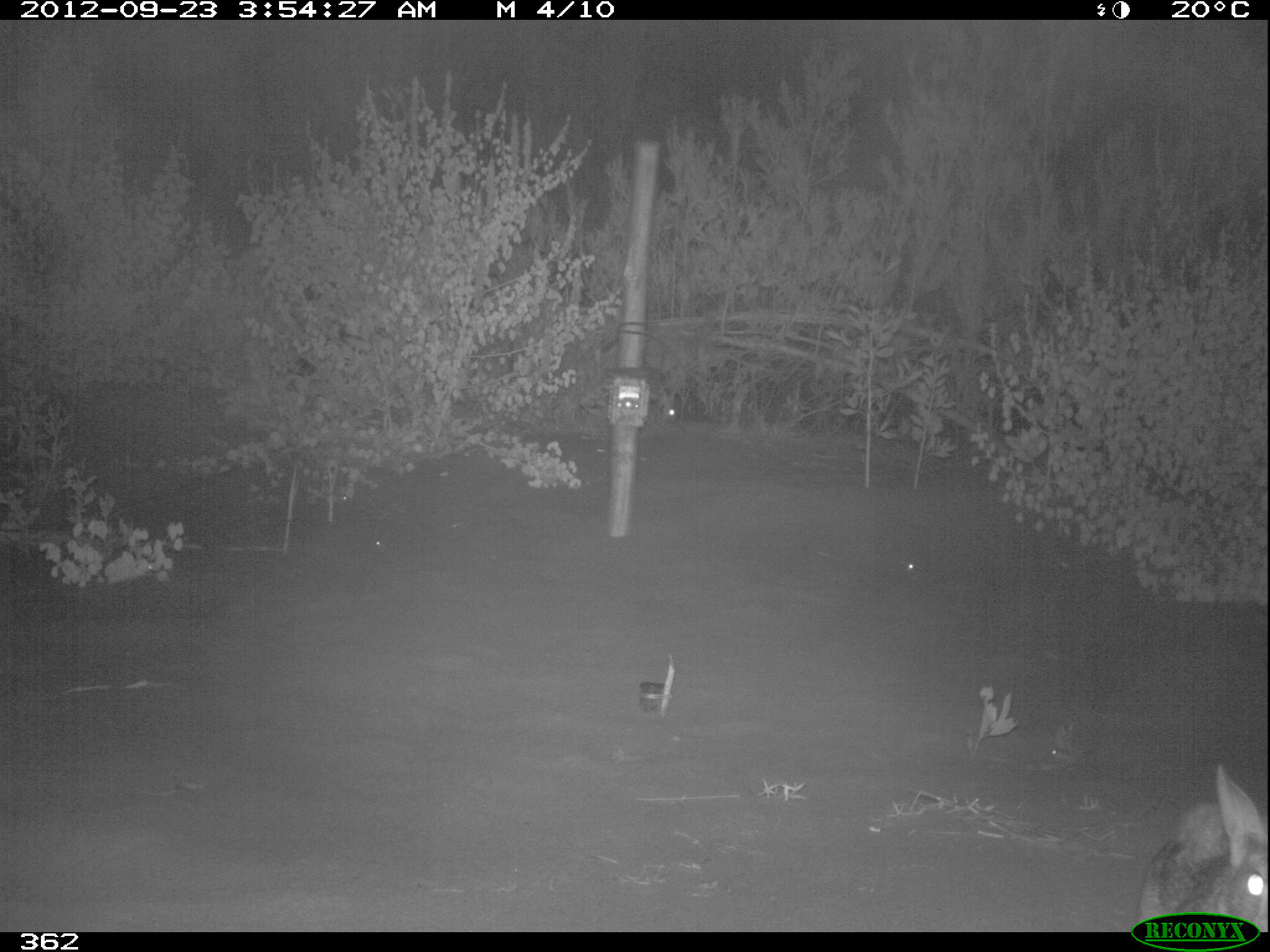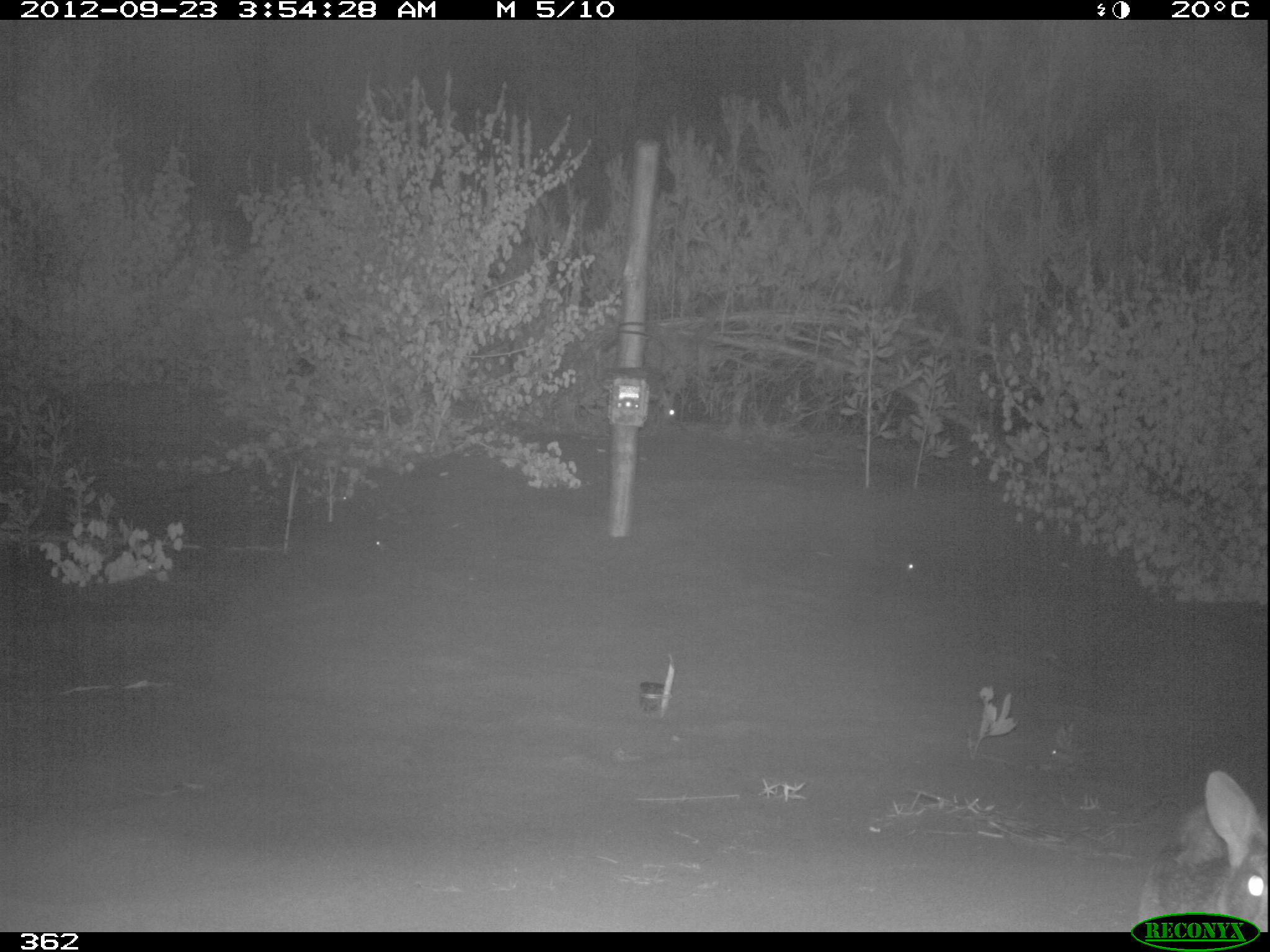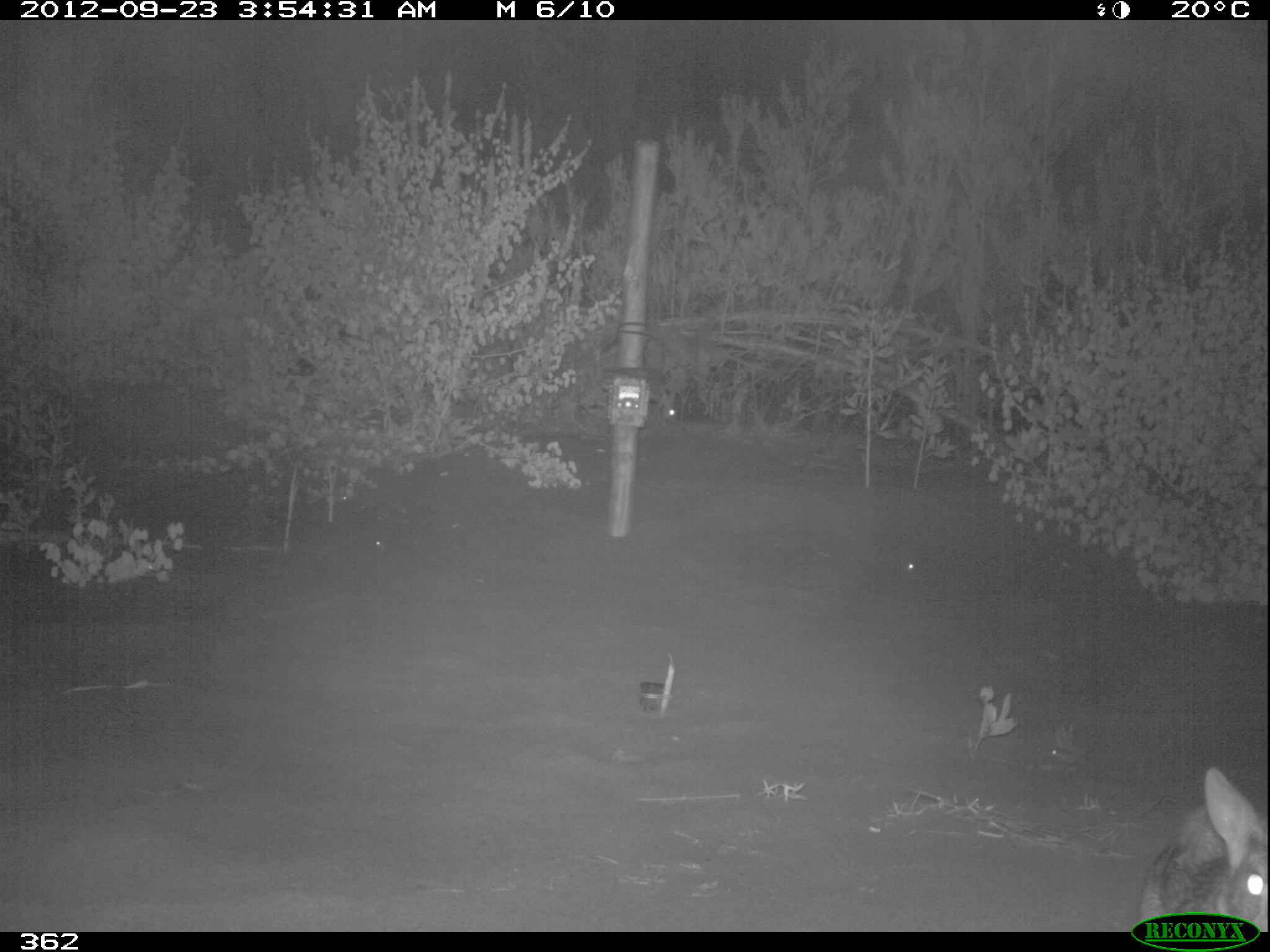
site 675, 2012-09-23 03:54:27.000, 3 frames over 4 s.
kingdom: Animalia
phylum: Chordata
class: Mammalia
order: Lagomorpha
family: Leporidae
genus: Sylvilagus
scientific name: Sylvilagus brasiliensis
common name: tapeti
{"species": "Sylvilagus brasiliensis (tapeti)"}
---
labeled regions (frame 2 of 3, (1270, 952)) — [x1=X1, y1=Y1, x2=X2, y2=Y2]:
sylvilagus brasiliensis: [x1=1140, y1=769, x2=1269, y2=932]